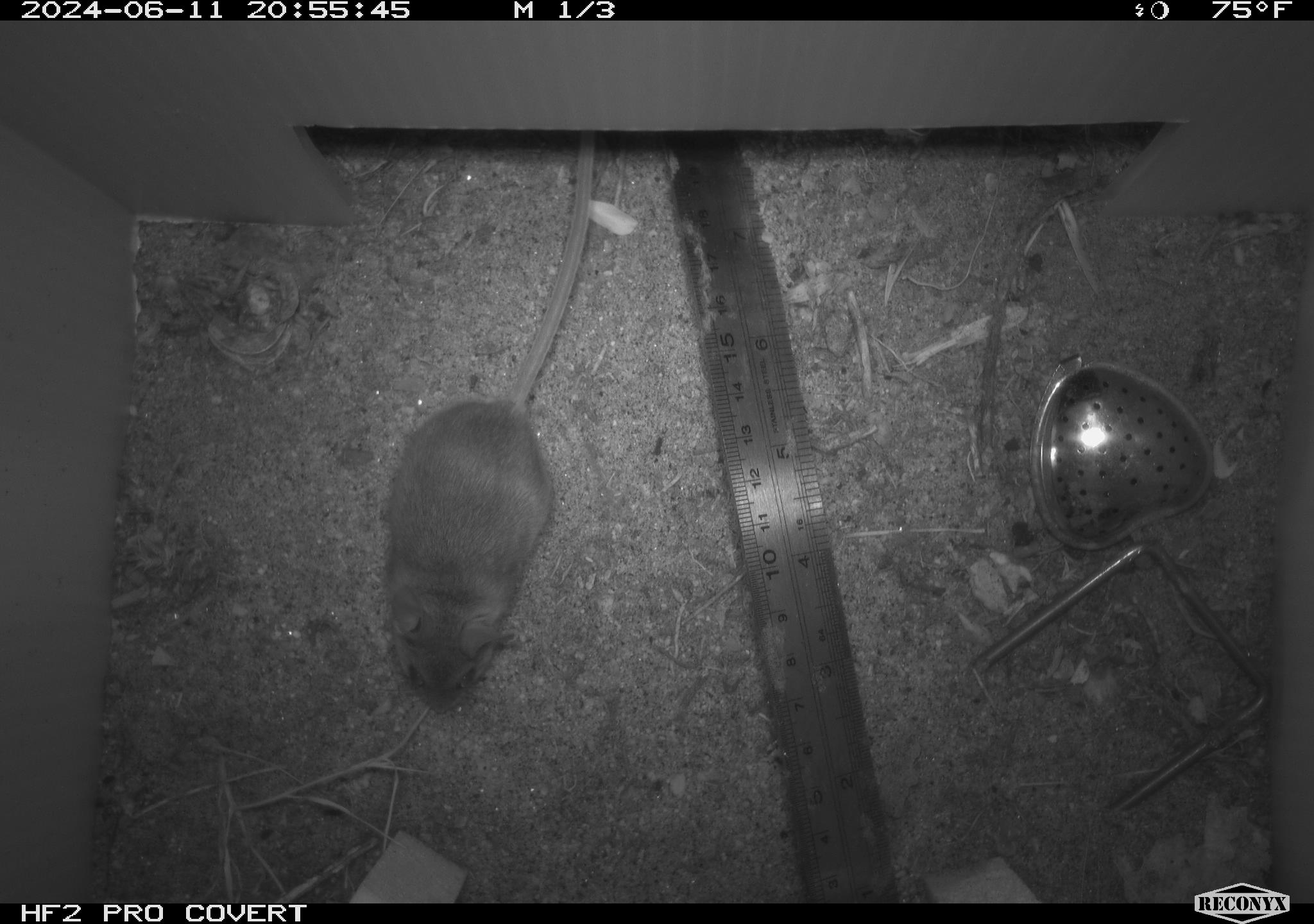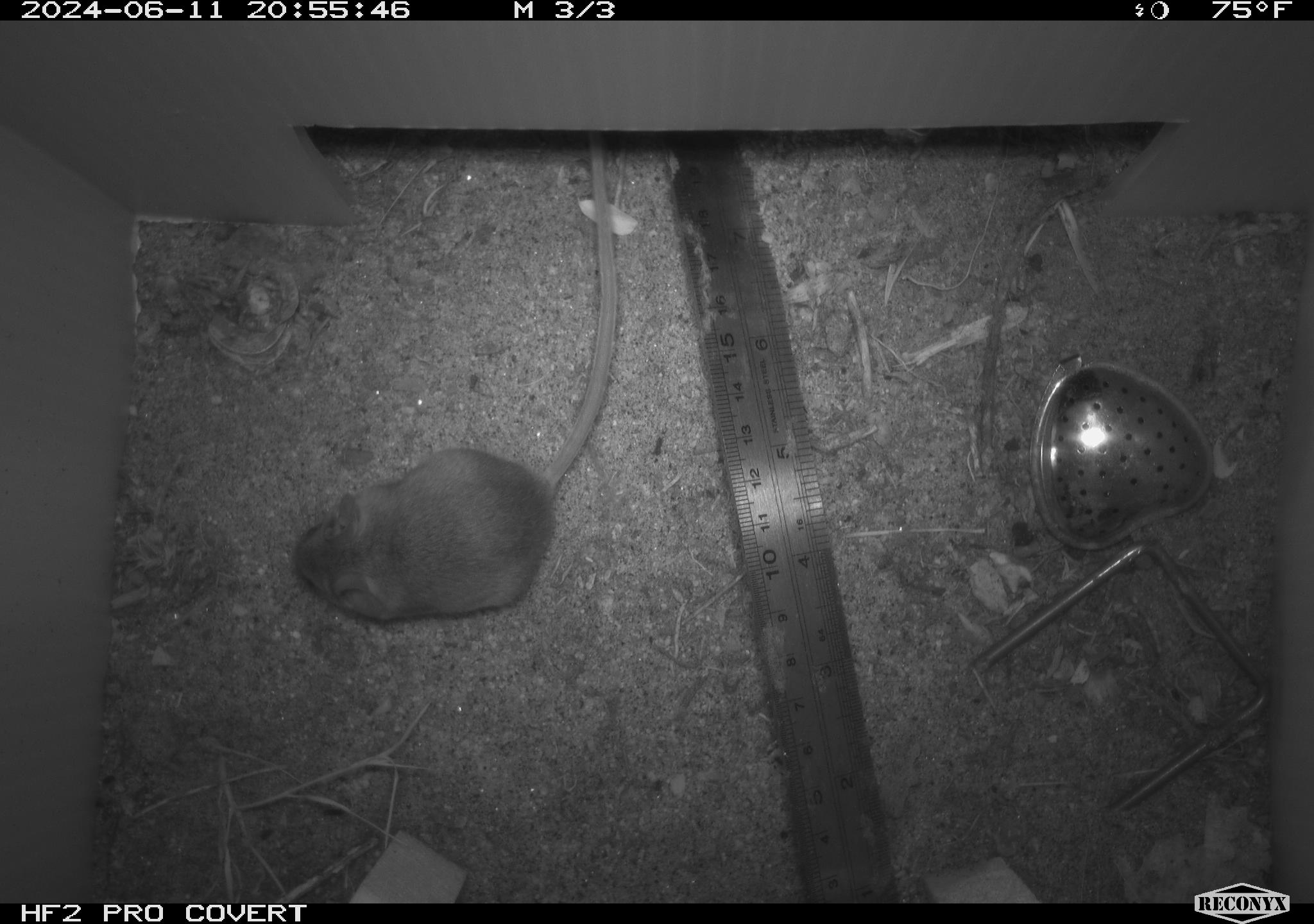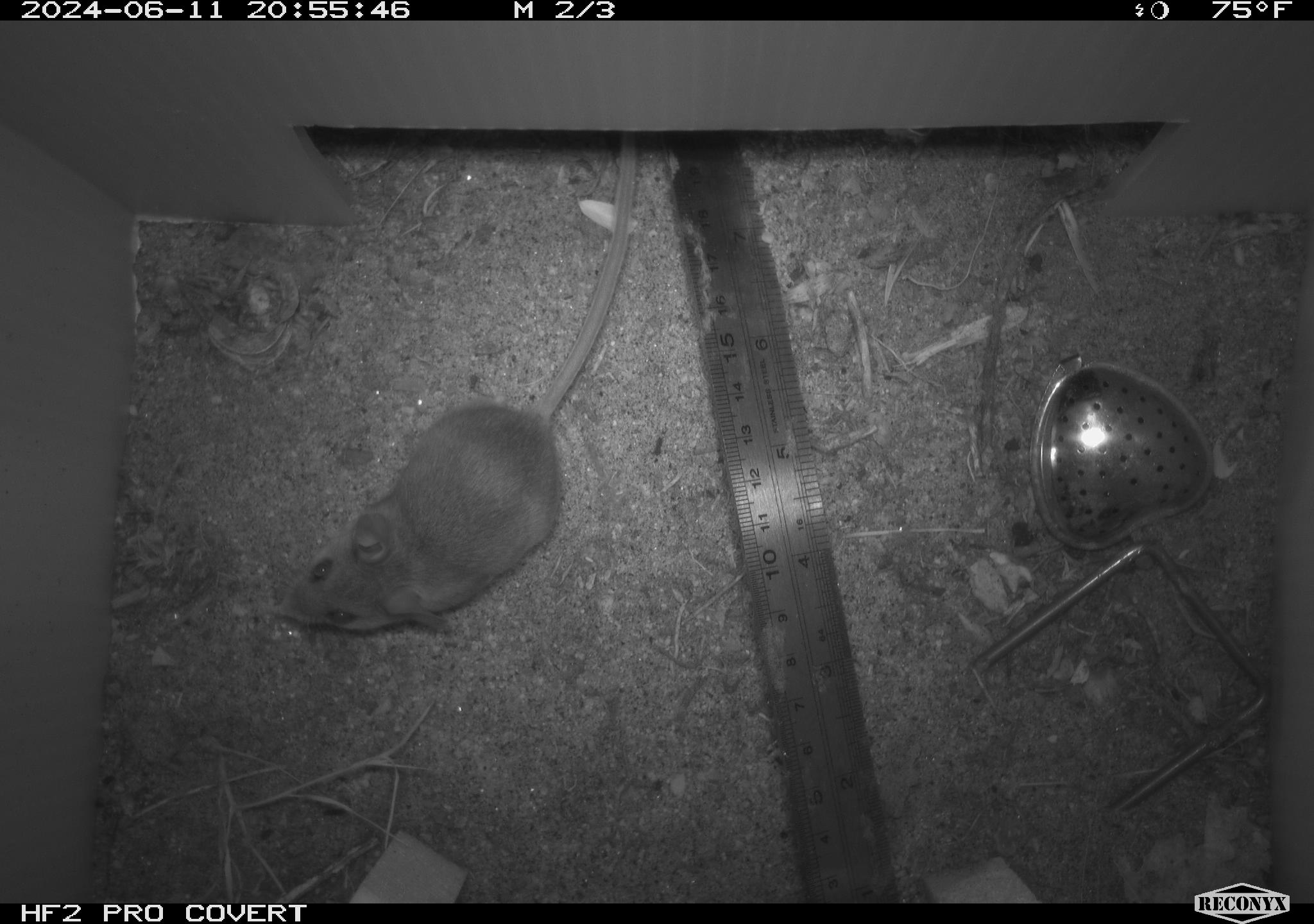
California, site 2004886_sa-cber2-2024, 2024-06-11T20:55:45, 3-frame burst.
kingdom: Animalia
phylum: Chordata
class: Mammalia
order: Rodentia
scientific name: Rodentia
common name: mouse species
Mouse species (Rodentia).